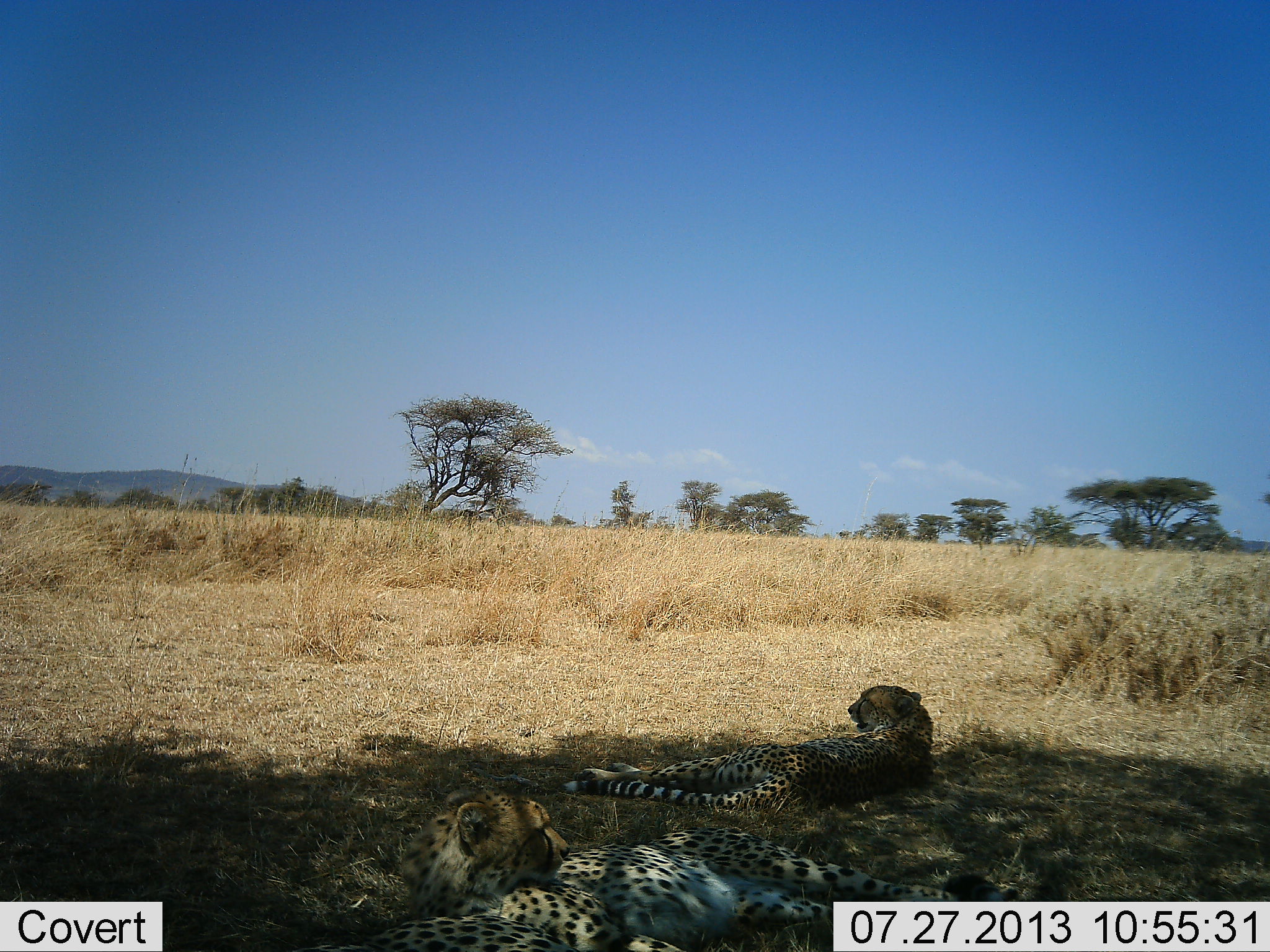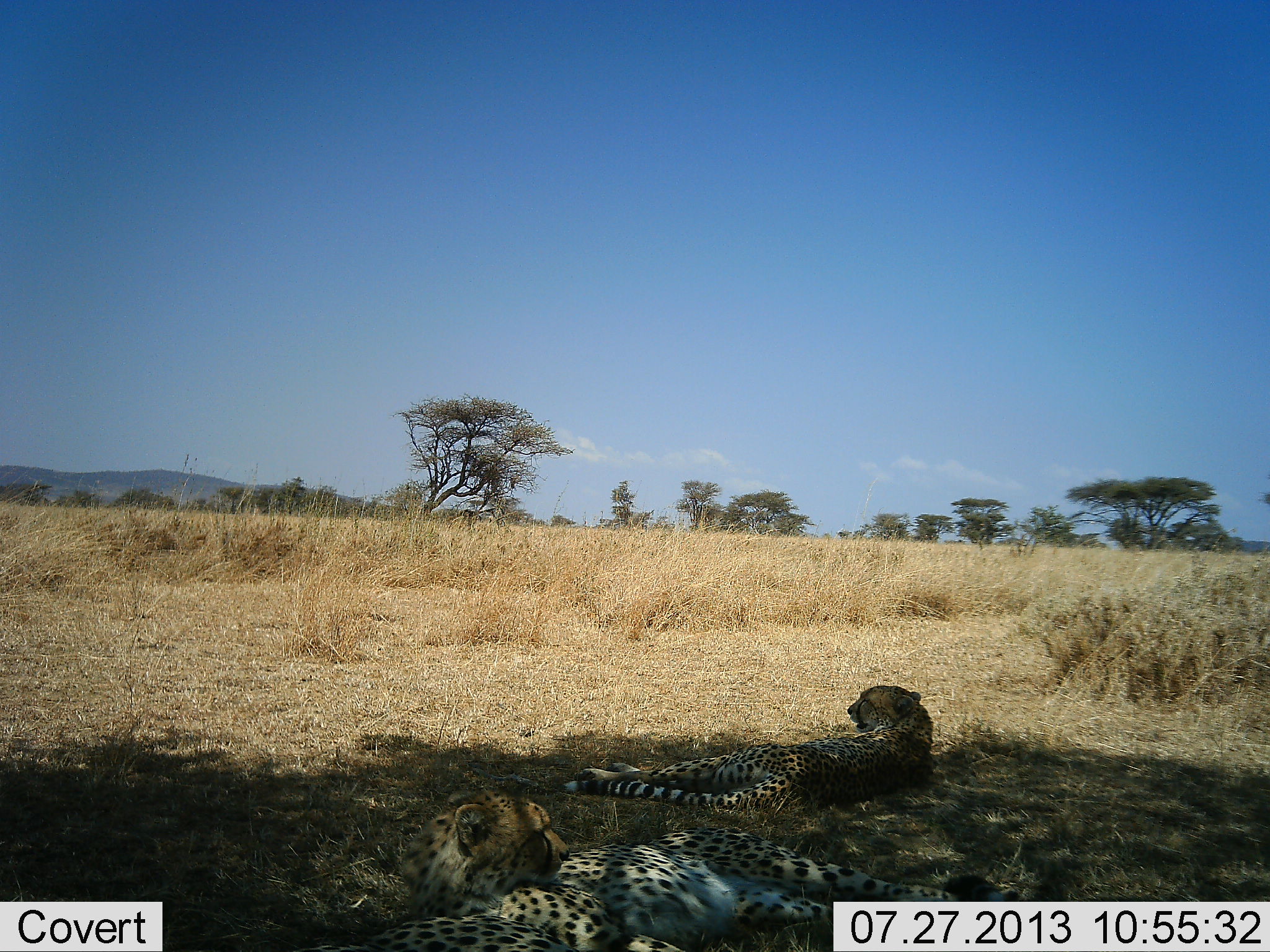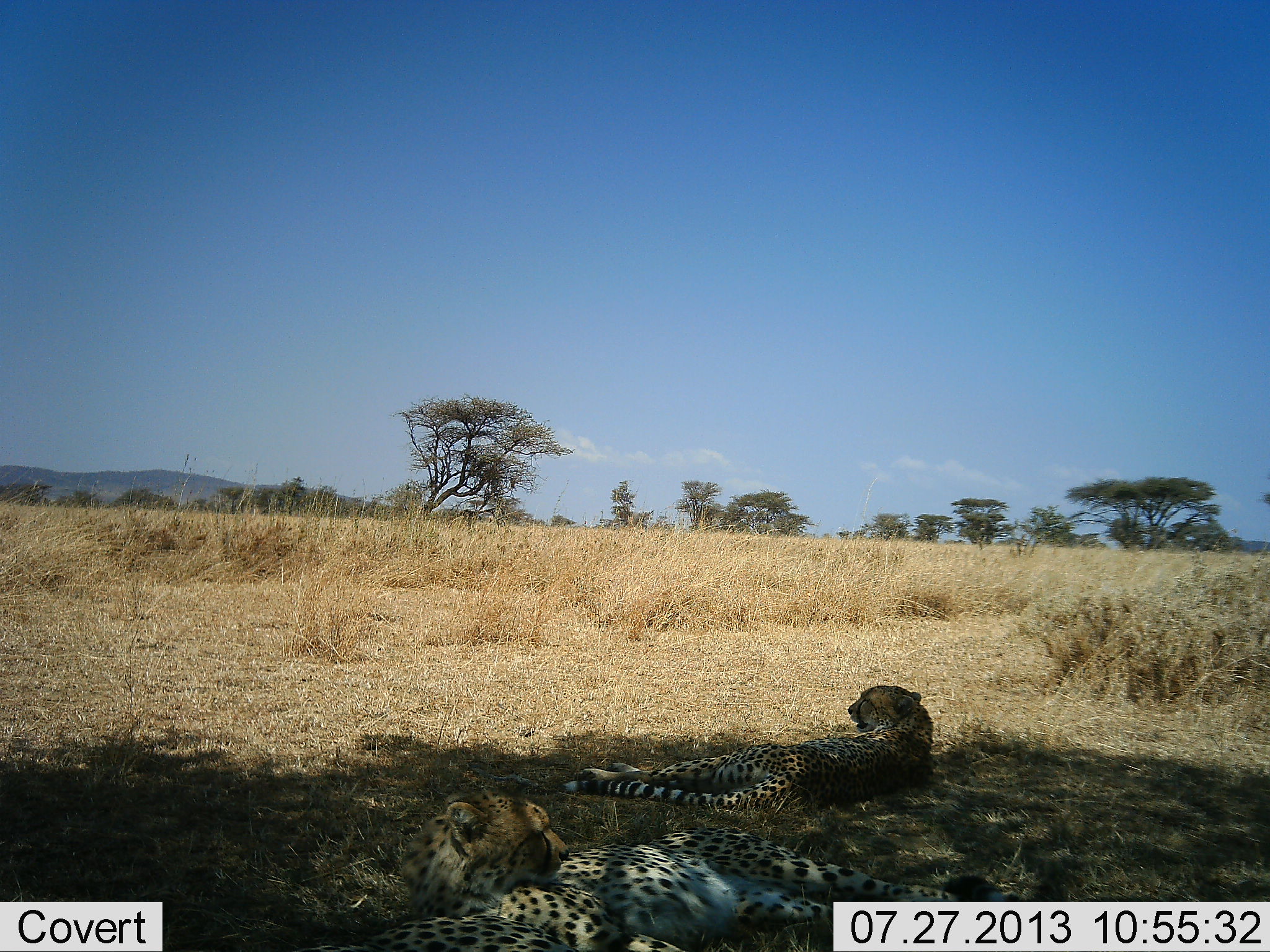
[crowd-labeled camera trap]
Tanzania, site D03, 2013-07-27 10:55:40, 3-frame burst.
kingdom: Animalia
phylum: Chordata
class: Mammalia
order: Carnivora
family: Felidae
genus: Acinonyx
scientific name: Acinonyx jubatus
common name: cheetah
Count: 2.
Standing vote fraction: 0%.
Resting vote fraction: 100%.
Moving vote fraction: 0%.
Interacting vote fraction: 0%.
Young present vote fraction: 0%.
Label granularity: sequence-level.